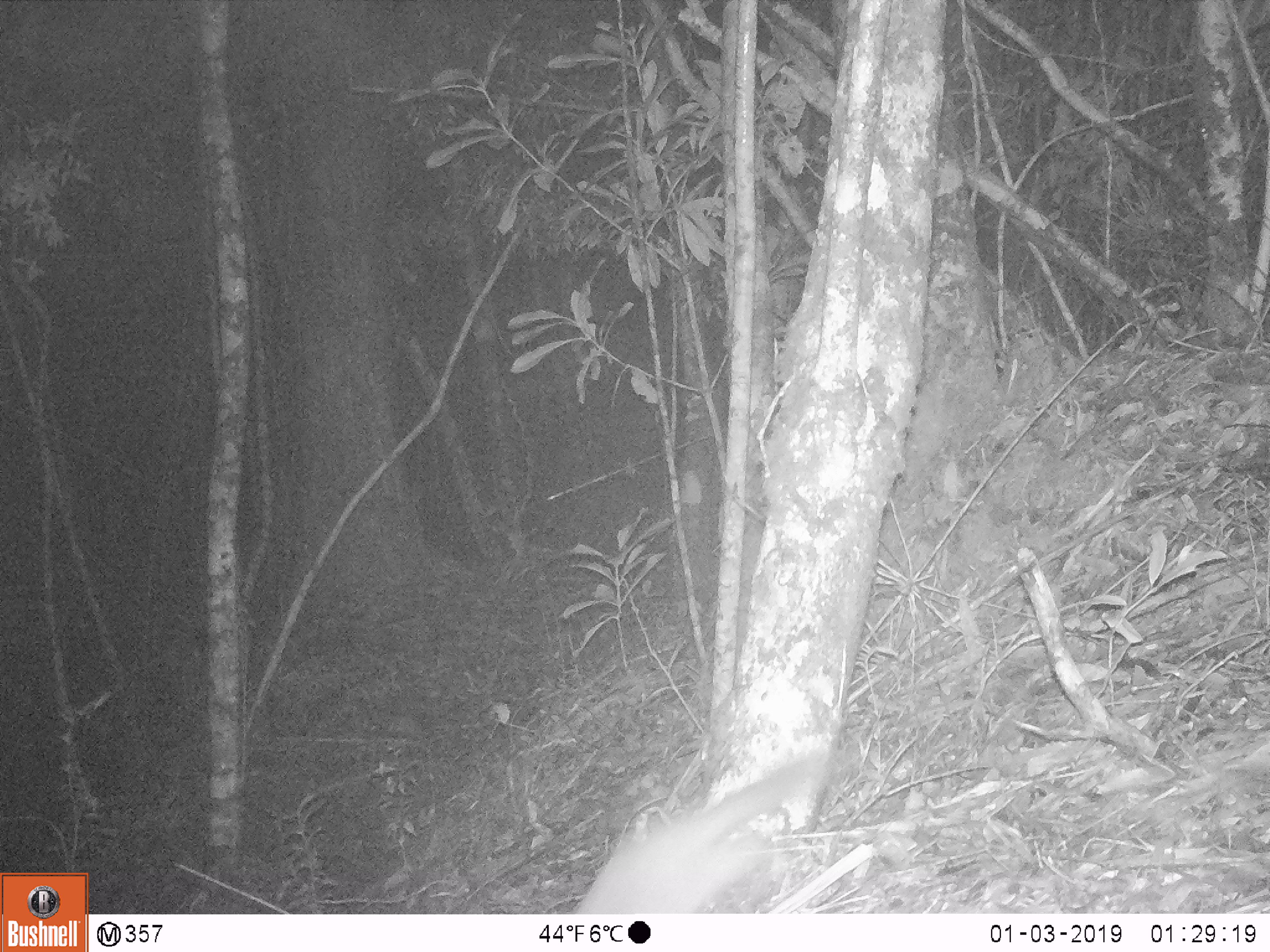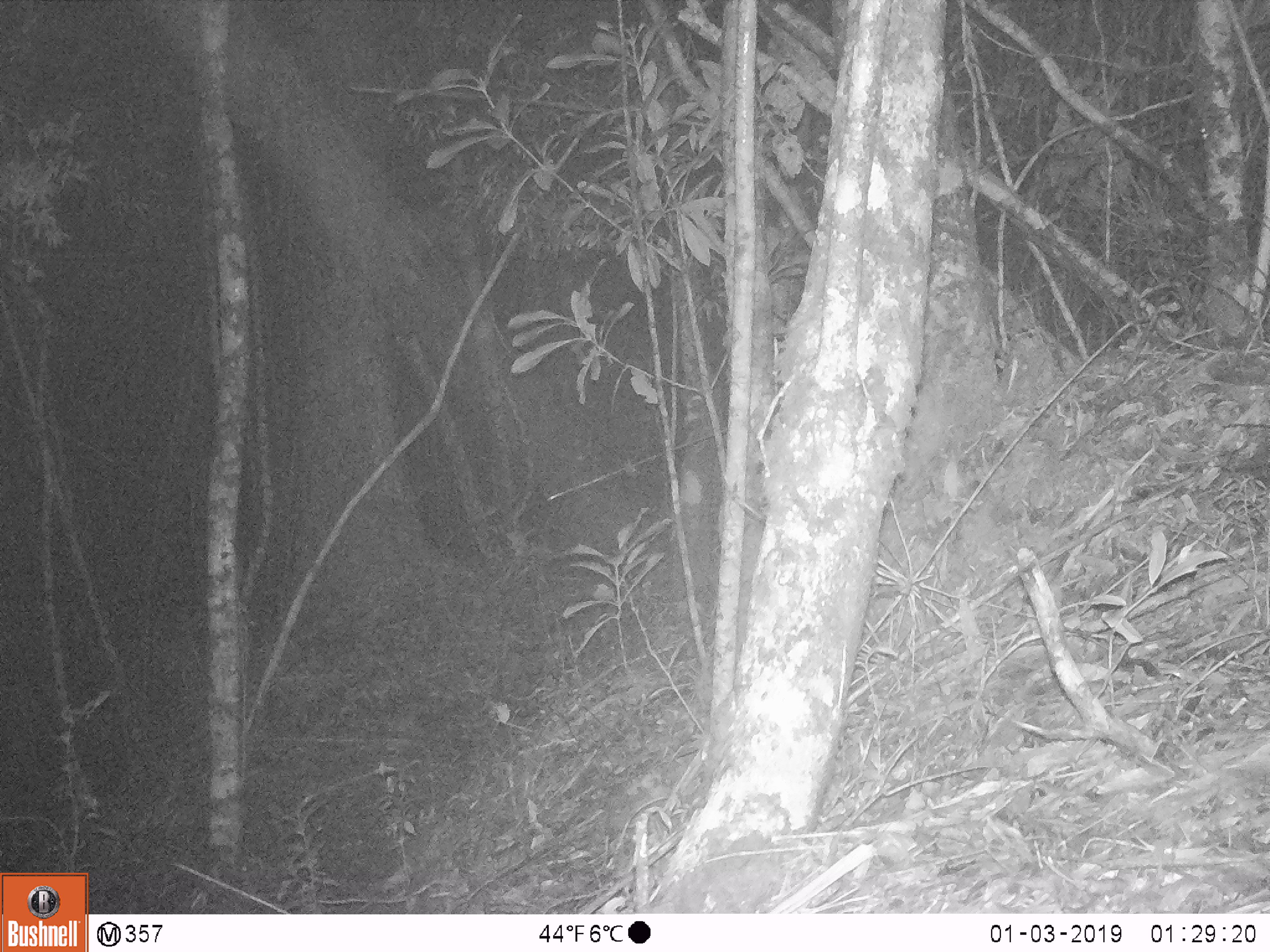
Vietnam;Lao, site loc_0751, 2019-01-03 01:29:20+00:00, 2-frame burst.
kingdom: Animalia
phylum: Chordata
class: Mammalia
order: Carnivora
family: Mustelidae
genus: Melogale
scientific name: Melogale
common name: ferret badger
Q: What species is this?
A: Ferret badger (Melogale).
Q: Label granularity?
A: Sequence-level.